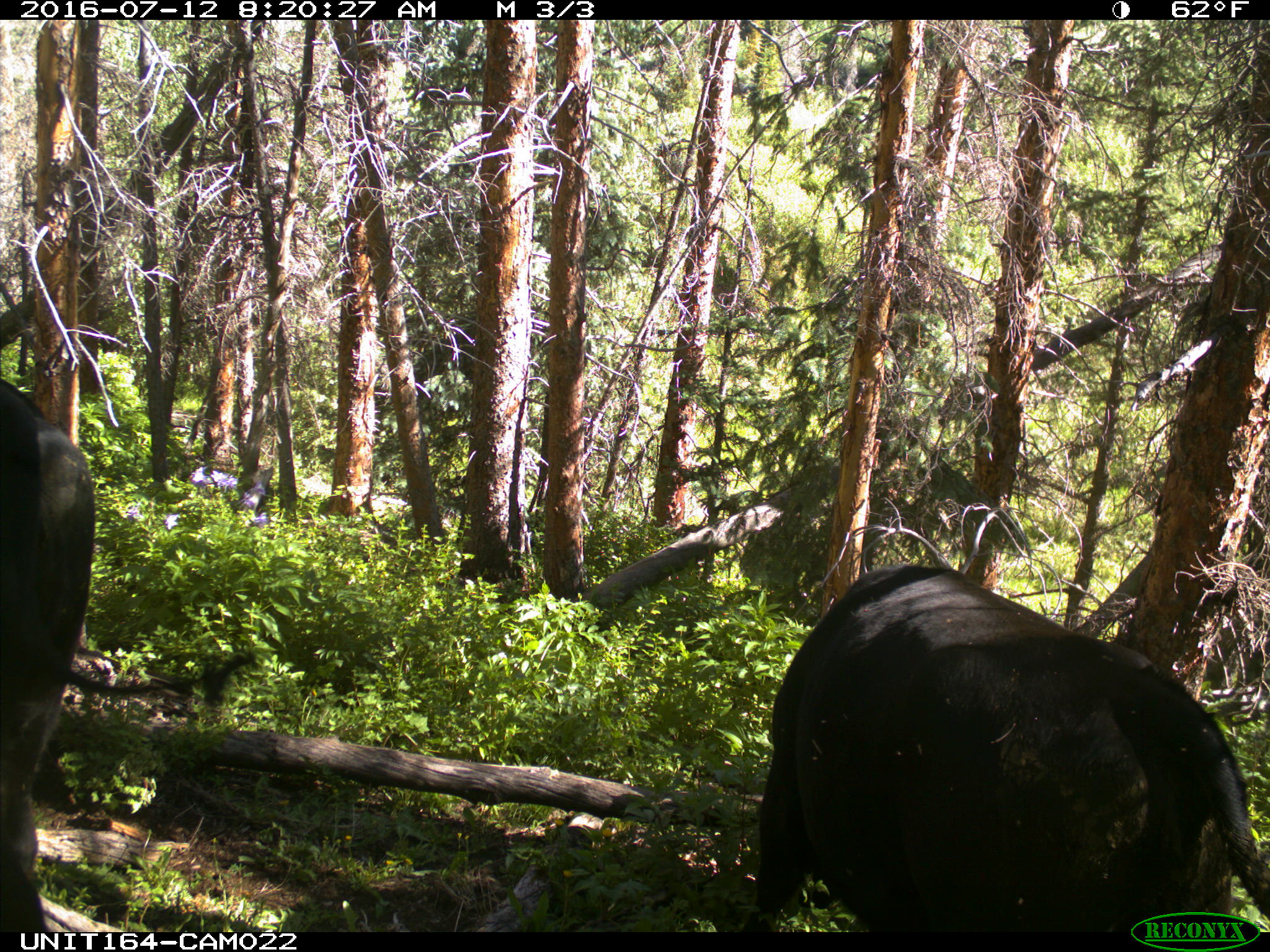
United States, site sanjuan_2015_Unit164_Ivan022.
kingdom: Animalia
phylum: Chordata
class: Mammalia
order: Artiodactyla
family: Bovidae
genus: Bos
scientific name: Bos taurus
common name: domestic cow